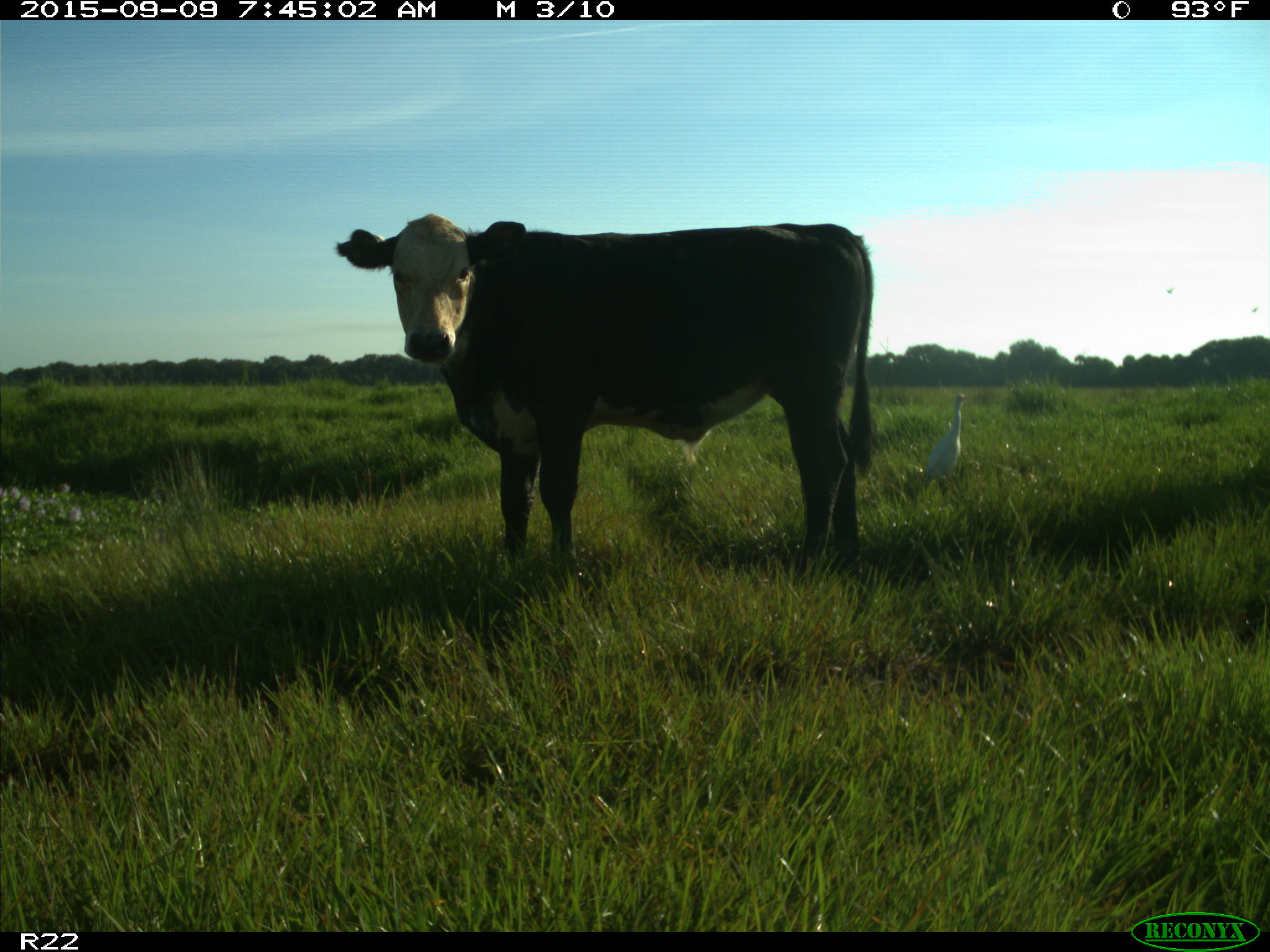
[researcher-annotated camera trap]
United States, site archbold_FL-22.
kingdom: Animalia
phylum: Chordata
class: Mammalia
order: Artiodactyla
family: Bovidae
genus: Bos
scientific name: Bos taurus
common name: domestic cow